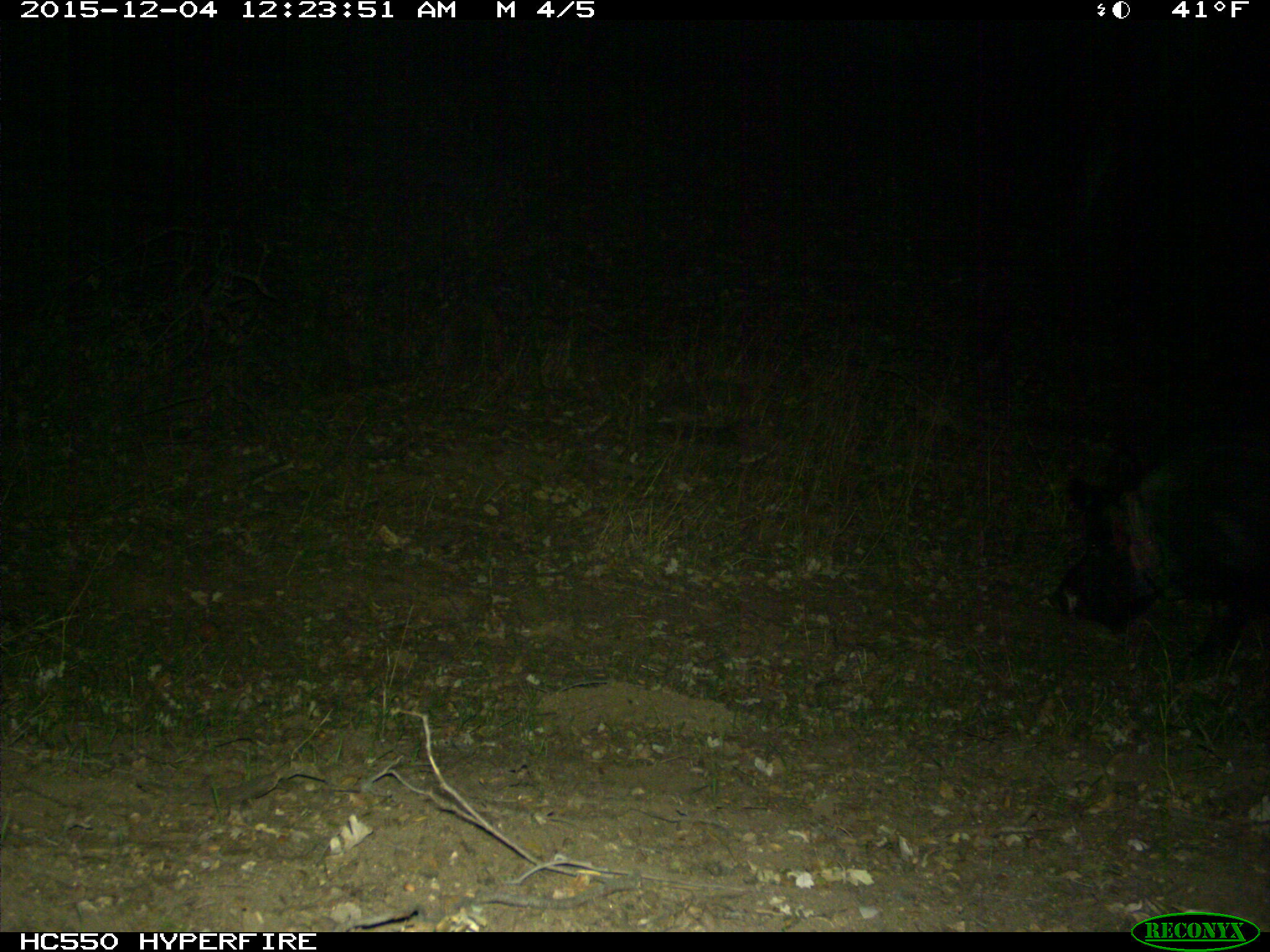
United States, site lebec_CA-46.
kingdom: Animalia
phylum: Chordata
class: Mammalia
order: Artiodactyla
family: Suidae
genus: Sus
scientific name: Sus scrofa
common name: wild boar